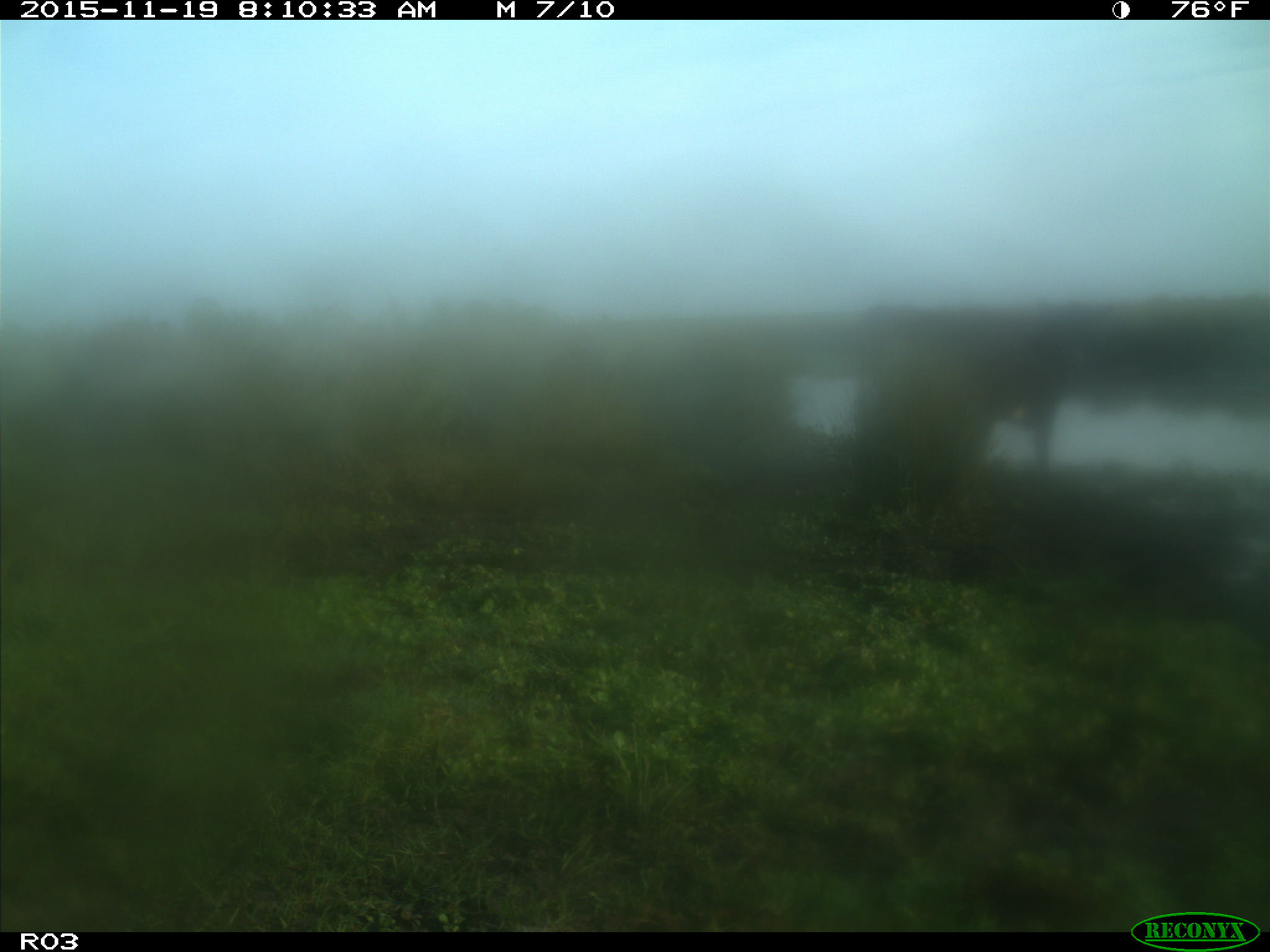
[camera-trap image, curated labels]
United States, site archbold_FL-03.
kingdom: Animalia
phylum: Chordata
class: Mammalia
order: Artiodactyla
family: Bovidae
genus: Bos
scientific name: Bos taurus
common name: domestic cow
Bos taurus (domestic cow).